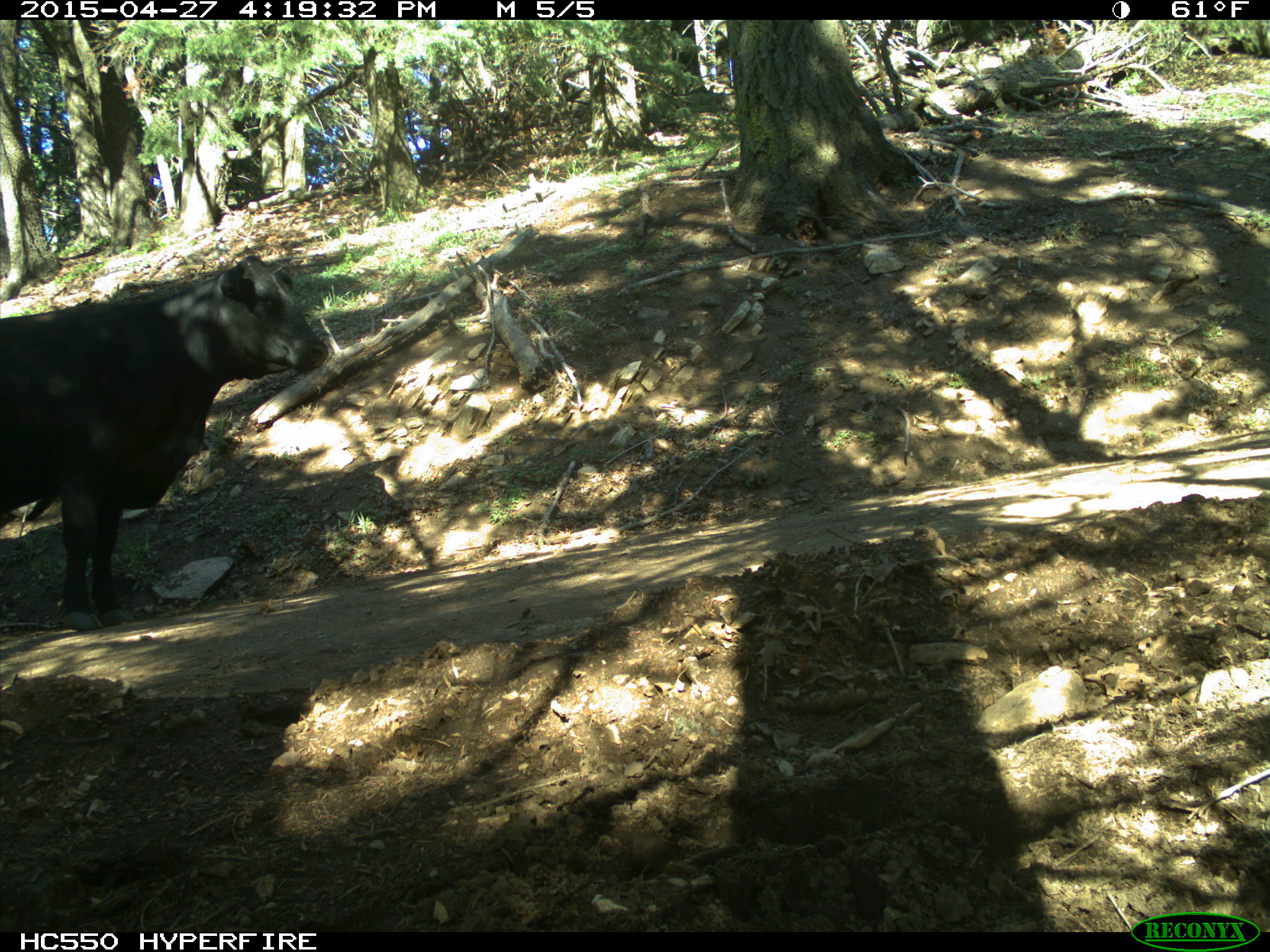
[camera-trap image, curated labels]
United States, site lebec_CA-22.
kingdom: Animalia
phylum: Chordata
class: Mammalia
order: Artiodactyla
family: Bovidae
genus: Bos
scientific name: Bos taurus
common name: domestic cow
Bos taurus (domestic cow).